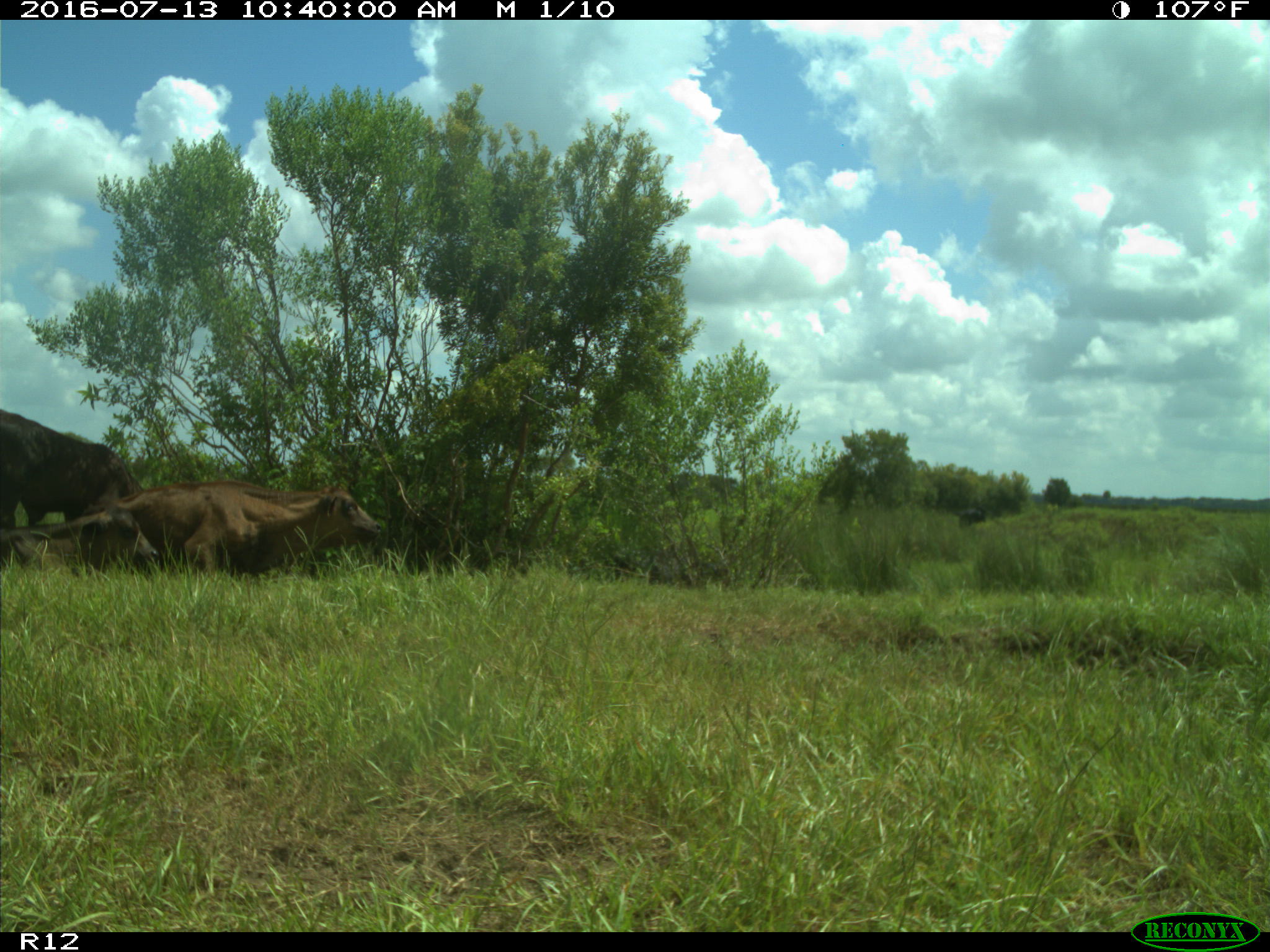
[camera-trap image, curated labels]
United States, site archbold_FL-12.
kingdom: Animalia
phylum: Chordata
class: Mammalia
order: Artiodactyla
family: Bovidae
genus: Bos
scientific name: Bos taurus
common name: domestic cow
Bos taurus (domestic cow).